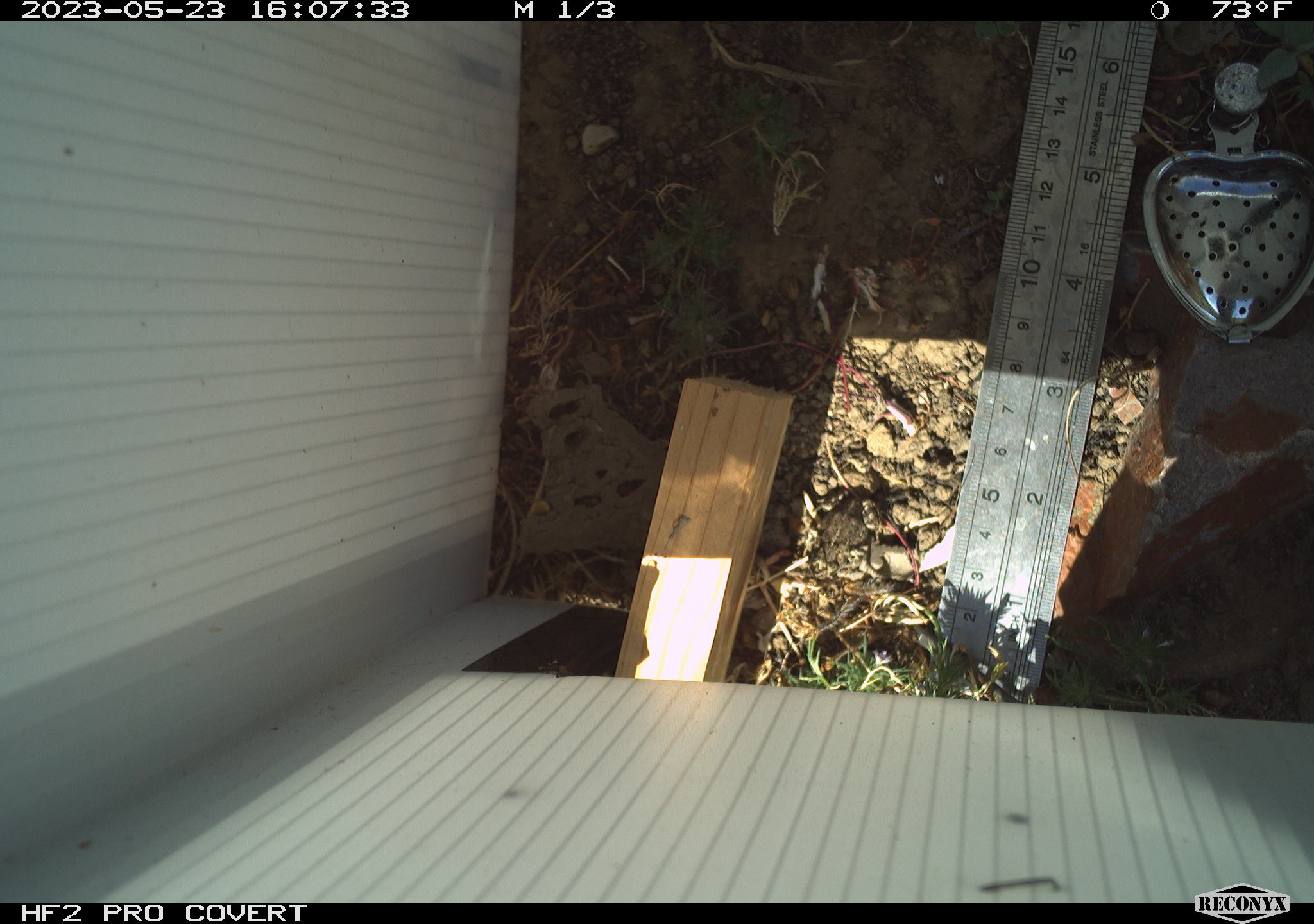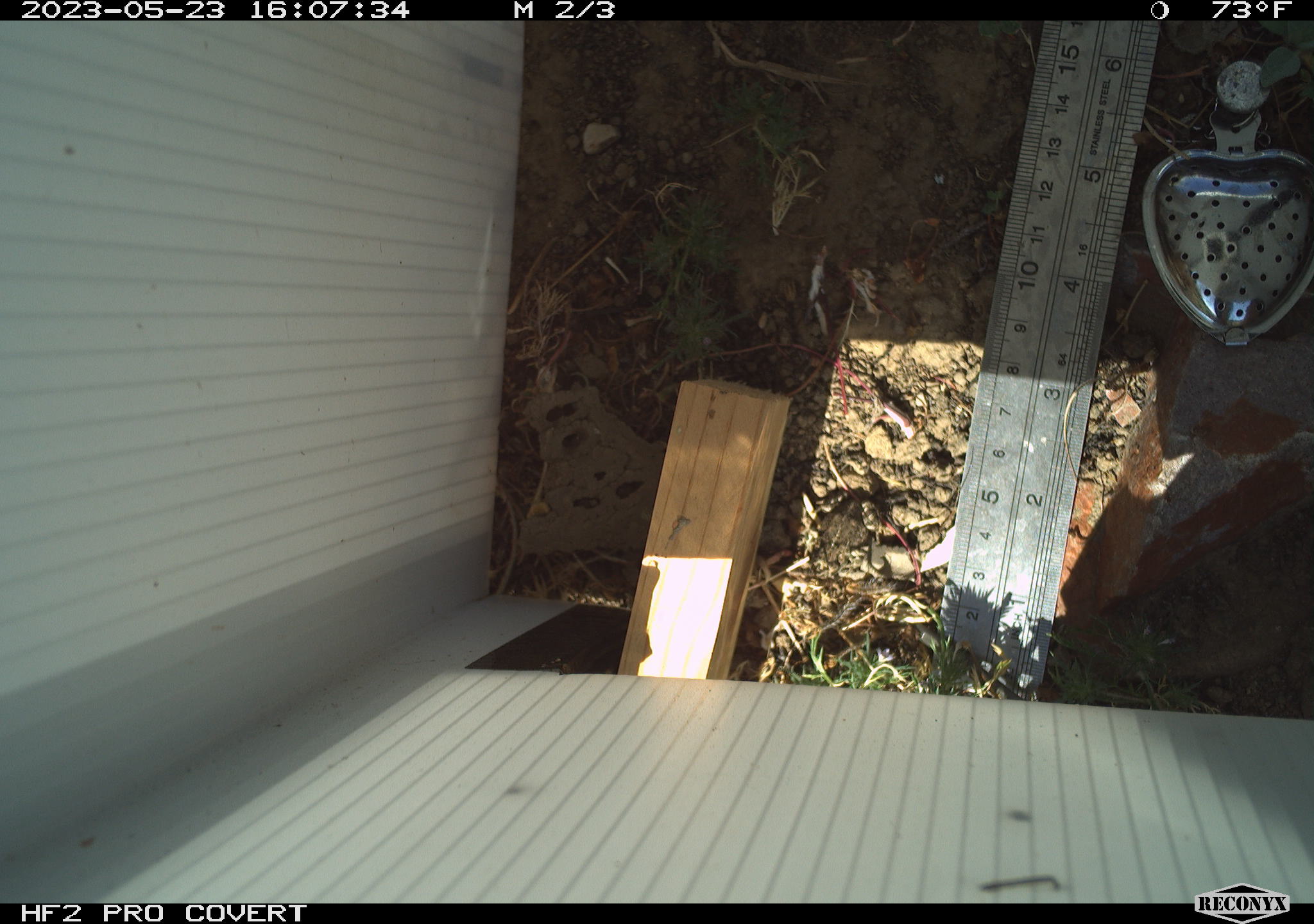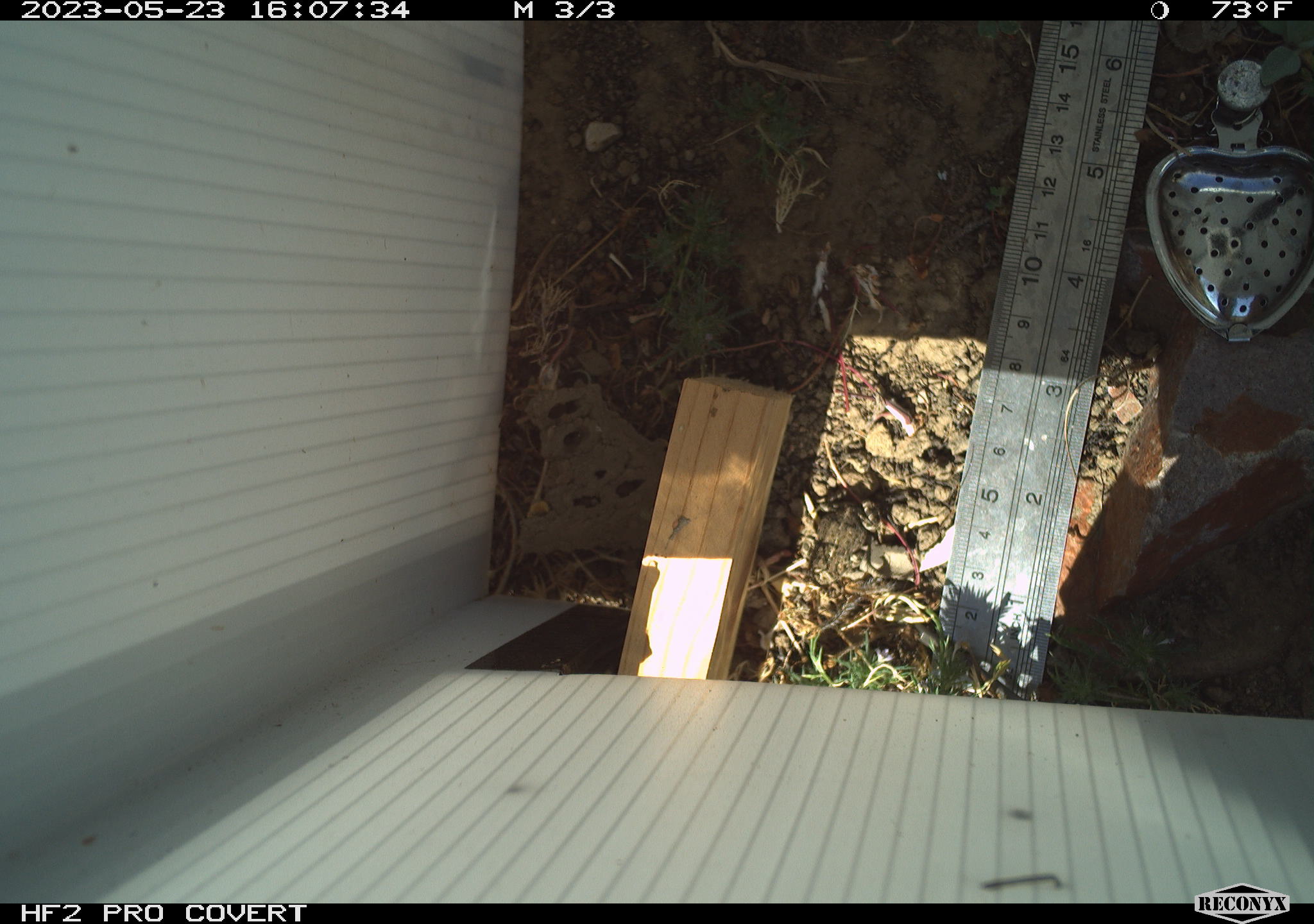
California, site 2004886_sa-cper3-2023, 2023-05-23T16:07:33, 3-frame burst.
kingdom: Animalia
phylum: Chordata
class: Amphibia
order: Anura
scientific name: Anura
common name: frogs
Frogs (Anura).